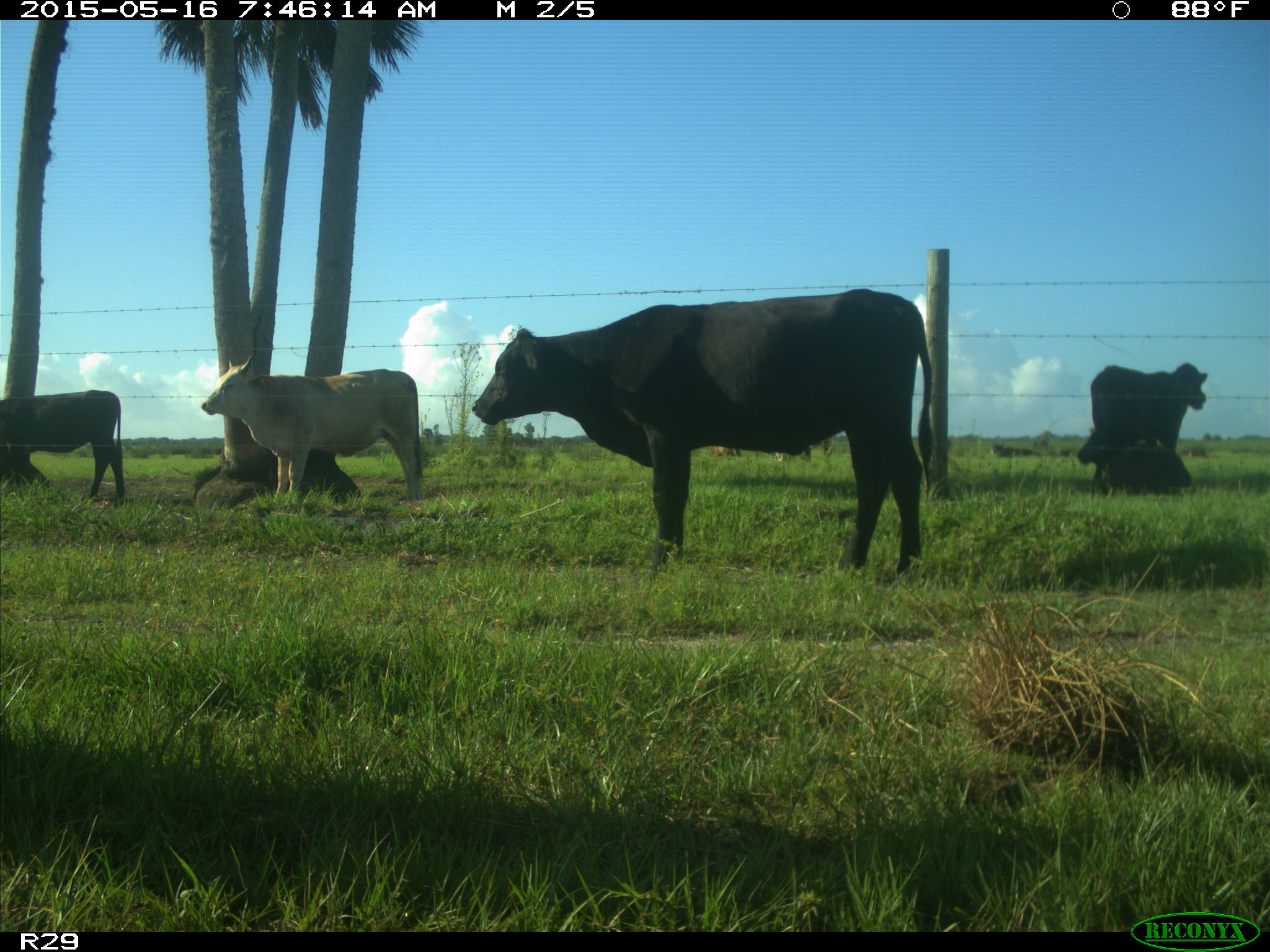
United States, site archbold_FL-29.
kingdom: Animalia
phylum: Chordata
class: Mammalia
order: Artiodactyla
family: Bovidae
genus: Bos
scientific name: Bos taurus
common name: domestic cow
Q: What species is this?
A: Bos taurus (domestic cow).